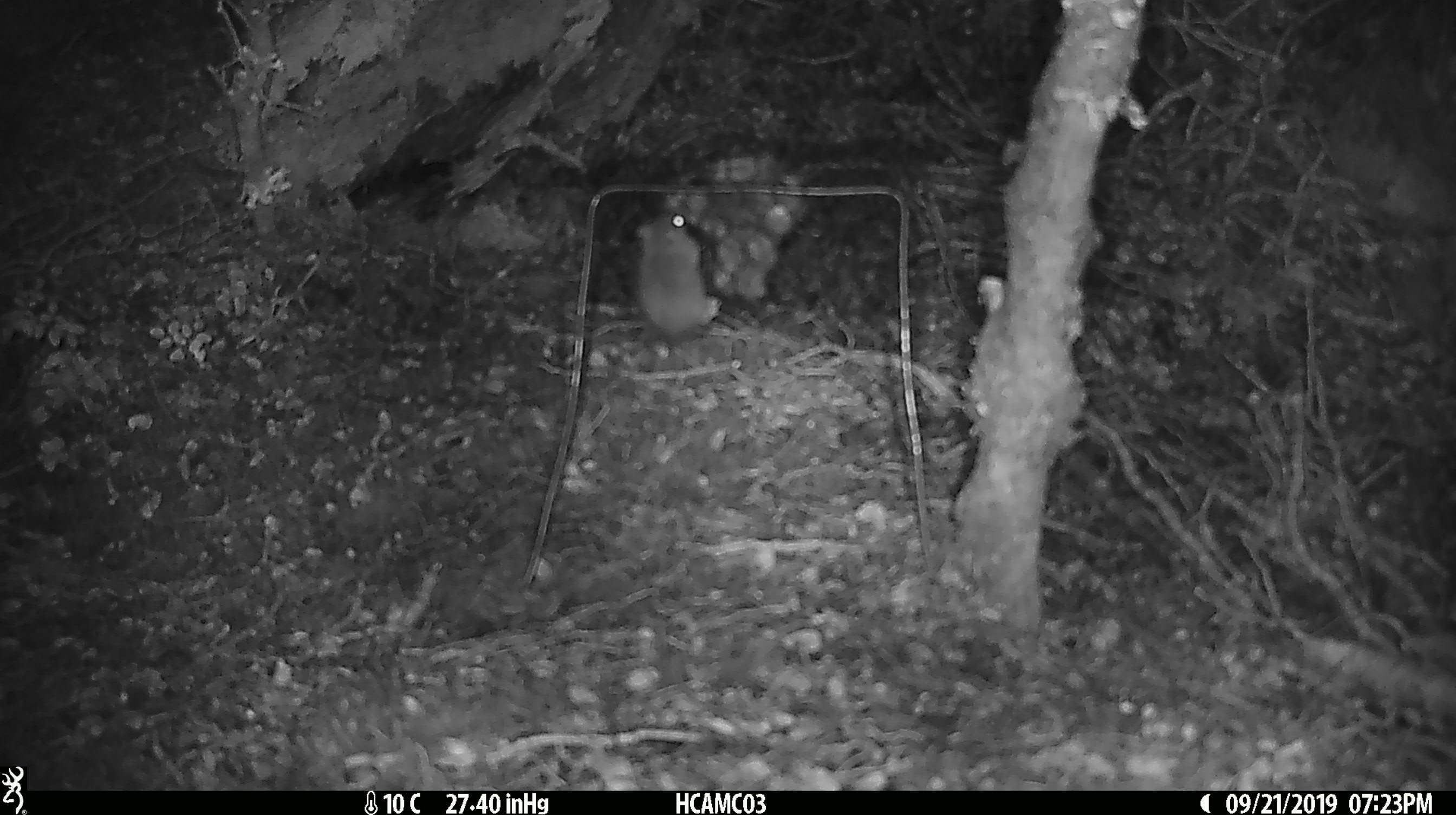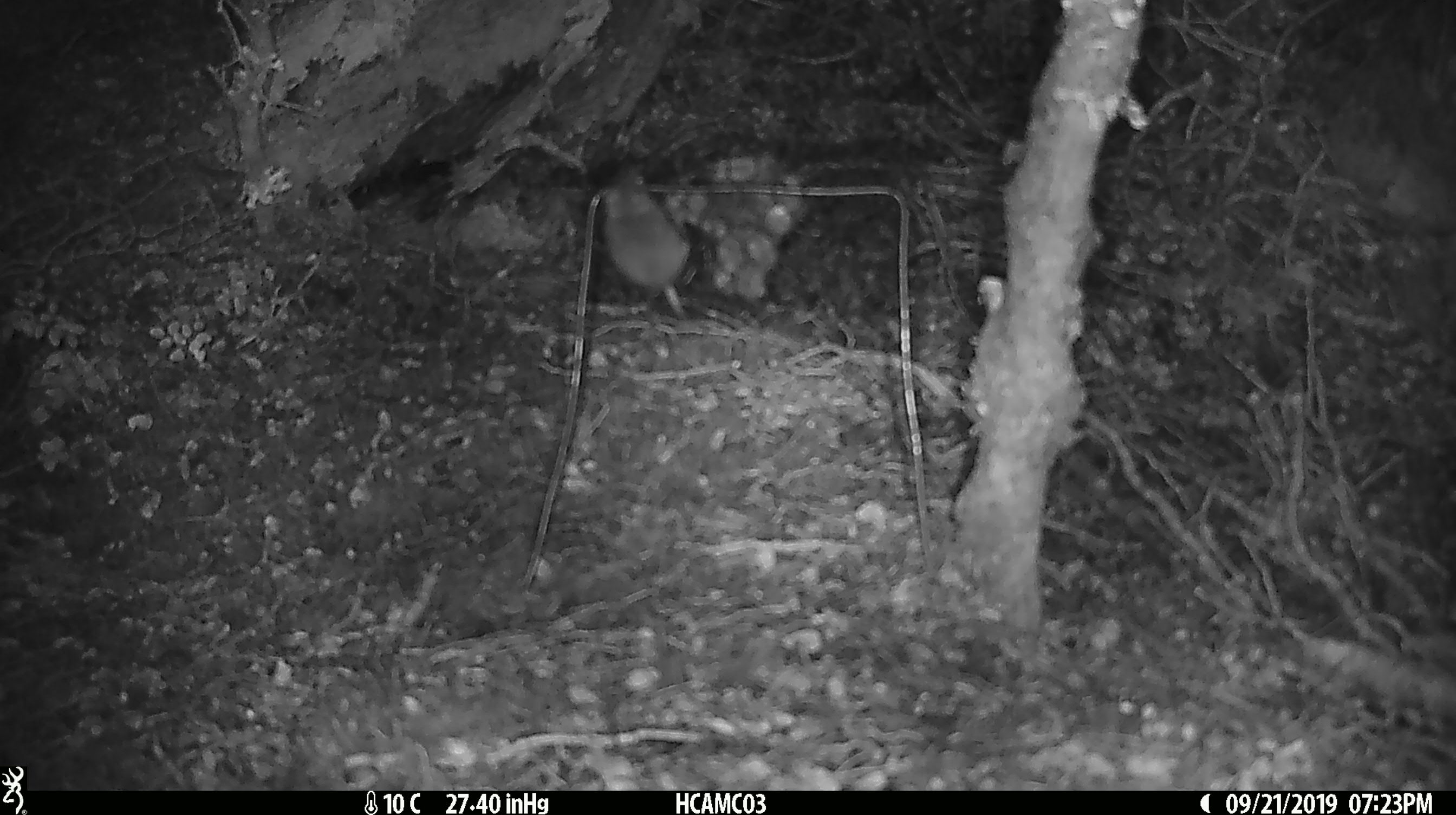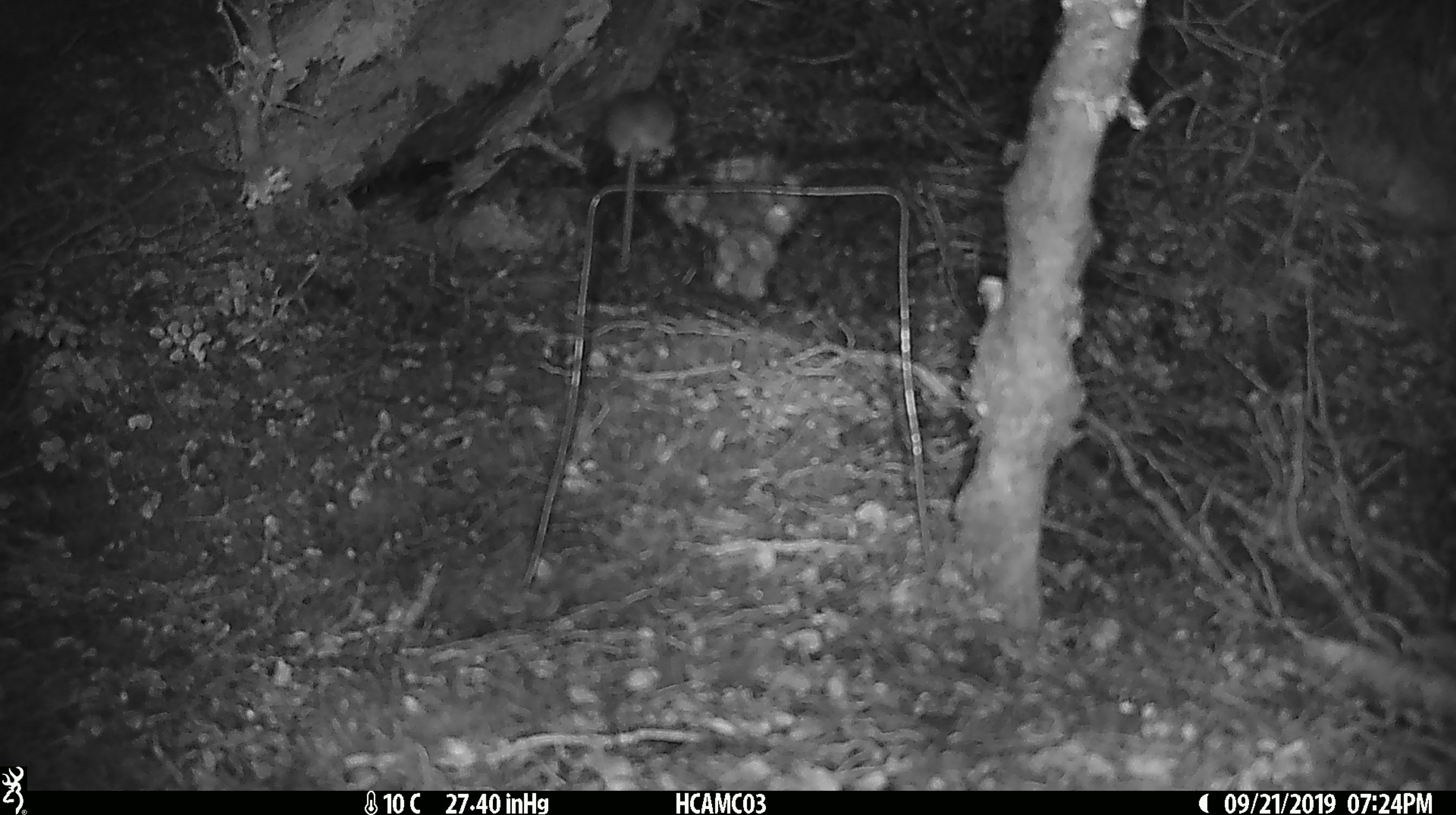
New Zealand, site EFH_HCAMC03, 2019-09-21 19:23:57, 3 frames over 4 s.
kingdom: Animalia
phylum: Chordata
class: Mammalia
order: Rodentia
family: Muridae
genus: Mus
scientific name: Mus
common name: mouse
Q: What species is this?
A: Mouse (Mus).